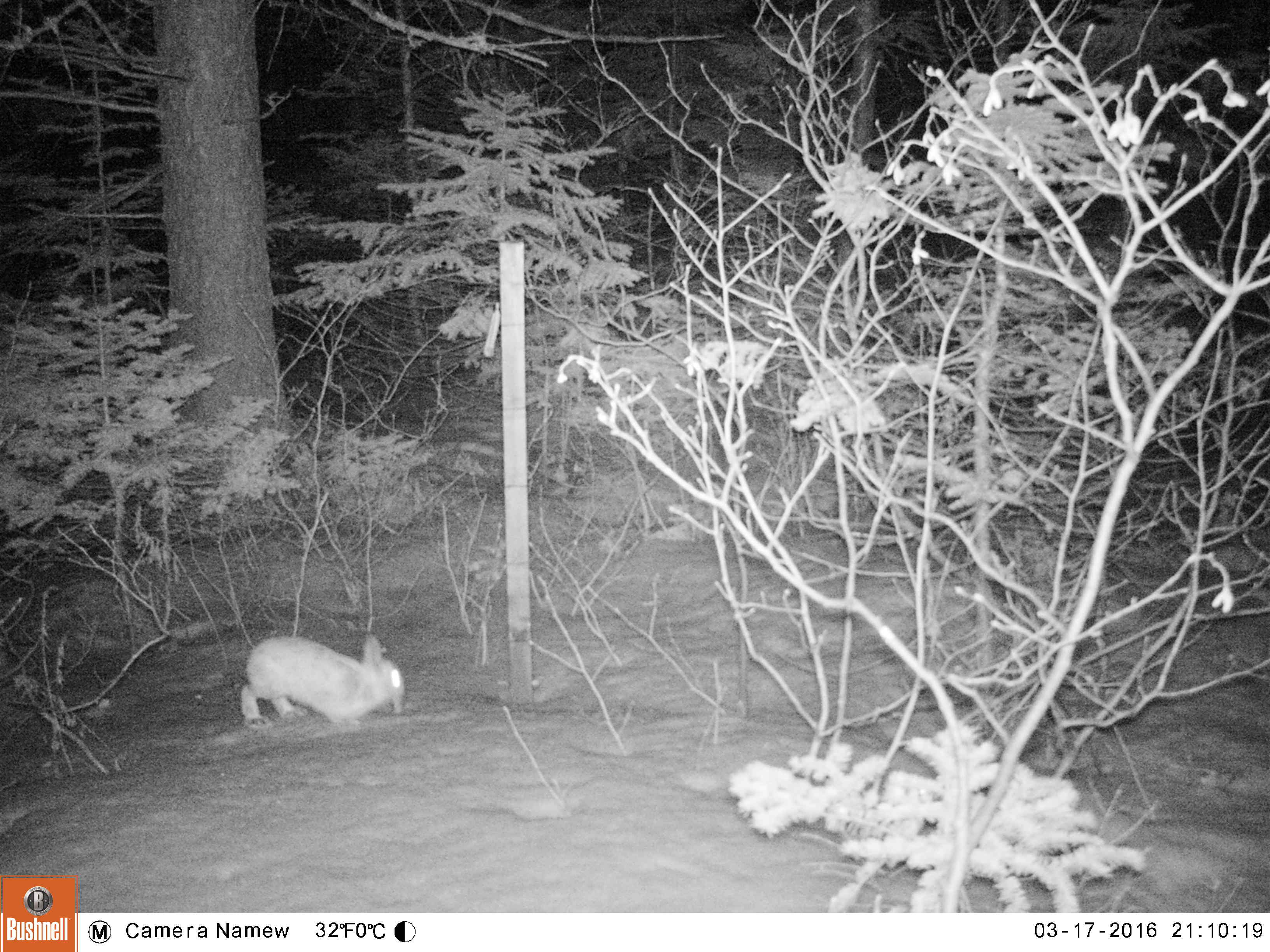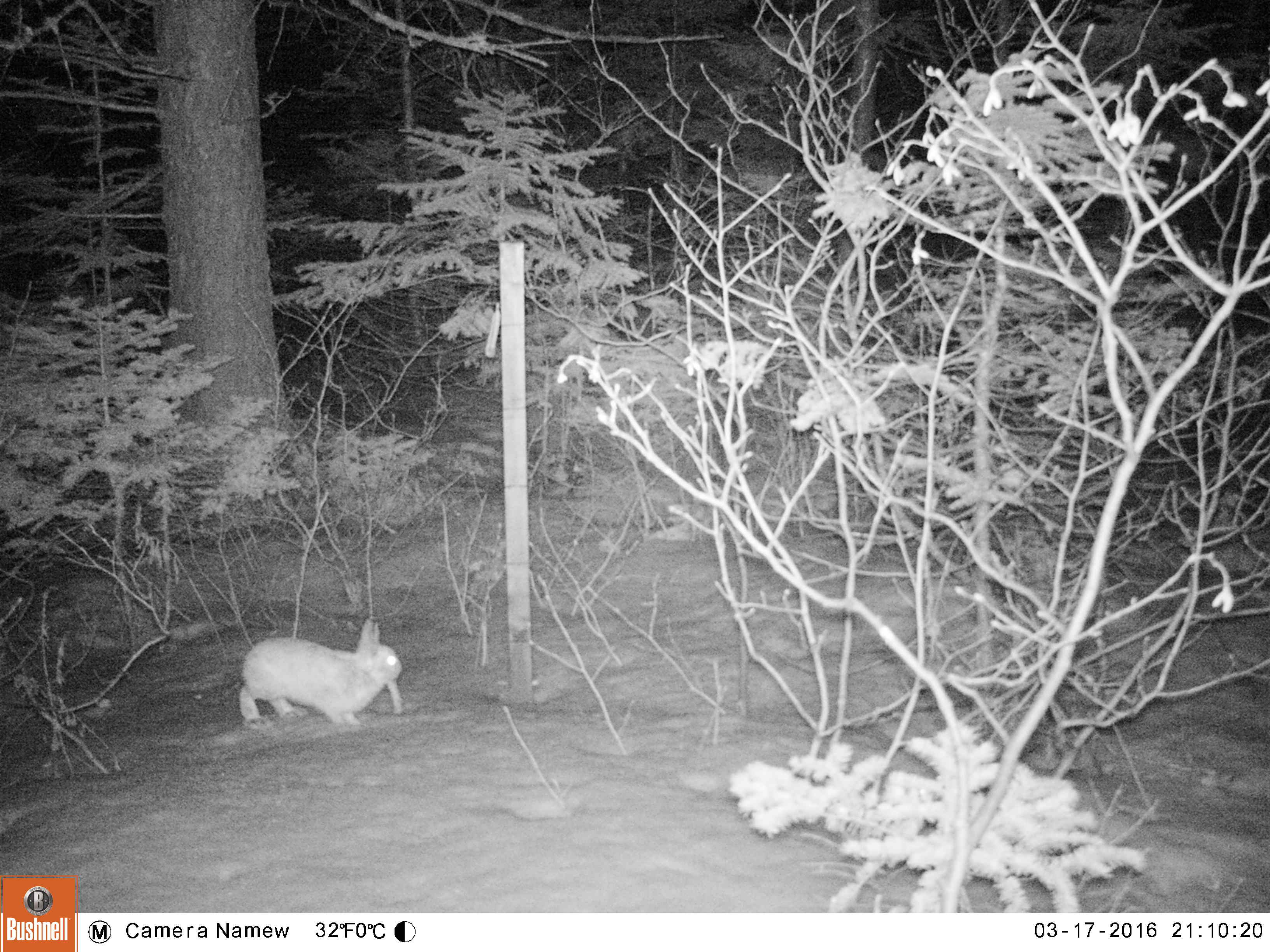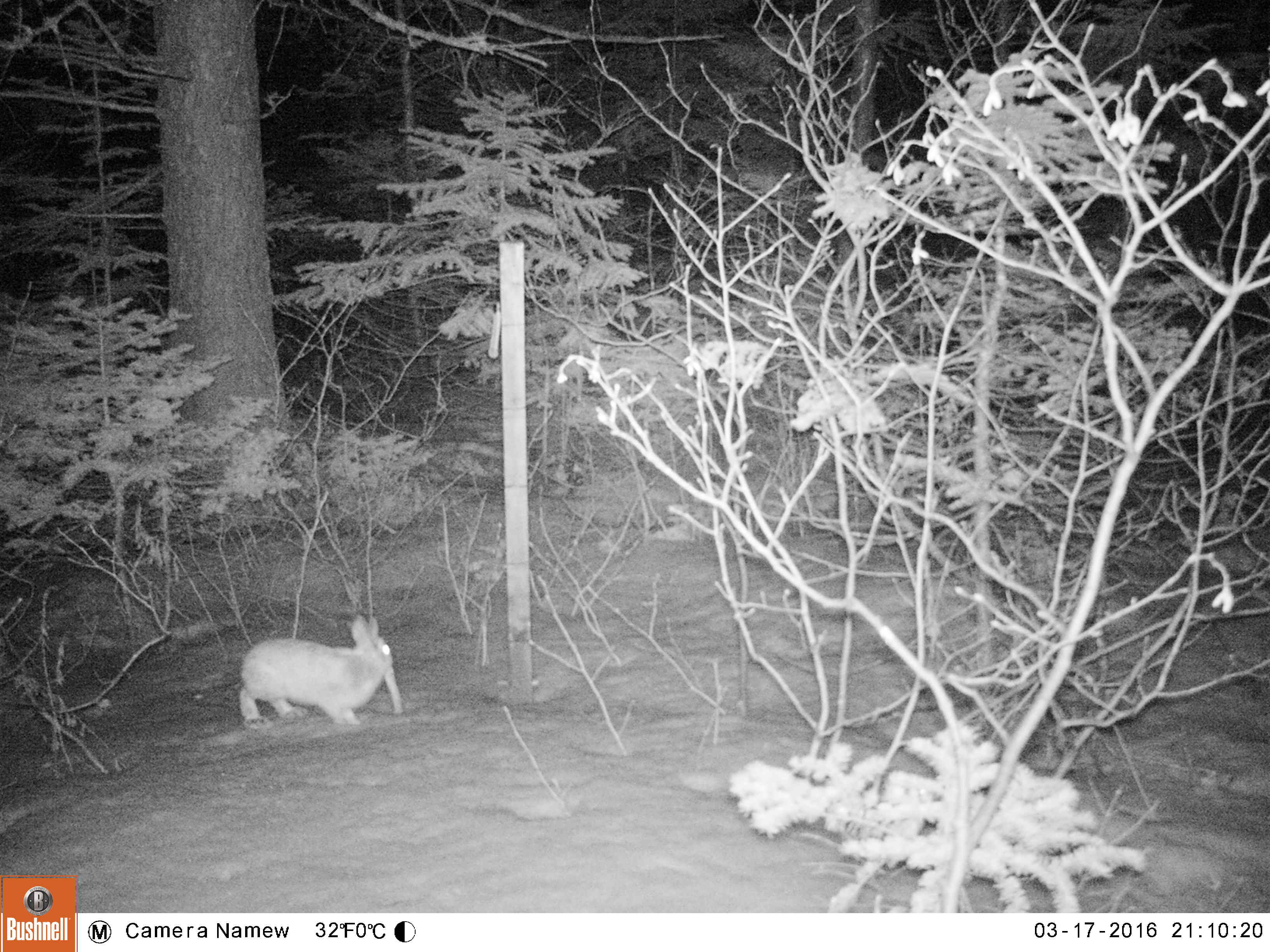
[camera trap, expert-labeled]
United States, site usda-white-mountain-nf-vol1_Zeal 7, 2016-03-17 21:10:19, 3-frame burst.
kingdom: Animalia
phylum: Chordata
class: Mammalia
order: Lagomorpha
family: Leporidae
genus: Lepus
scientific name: Lepus americanus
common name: snowshoe hare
Snowshoe hare (Lepus americanus).